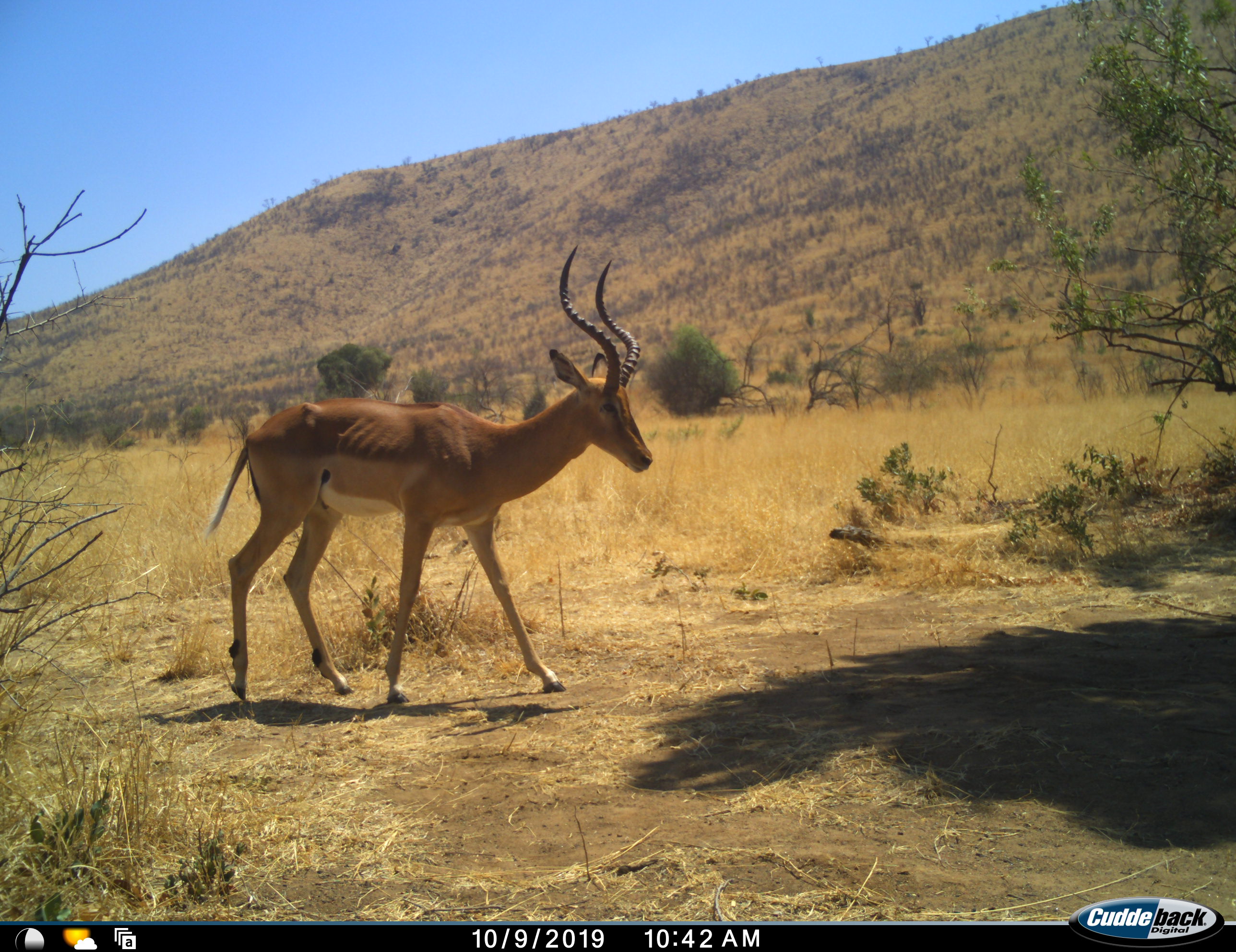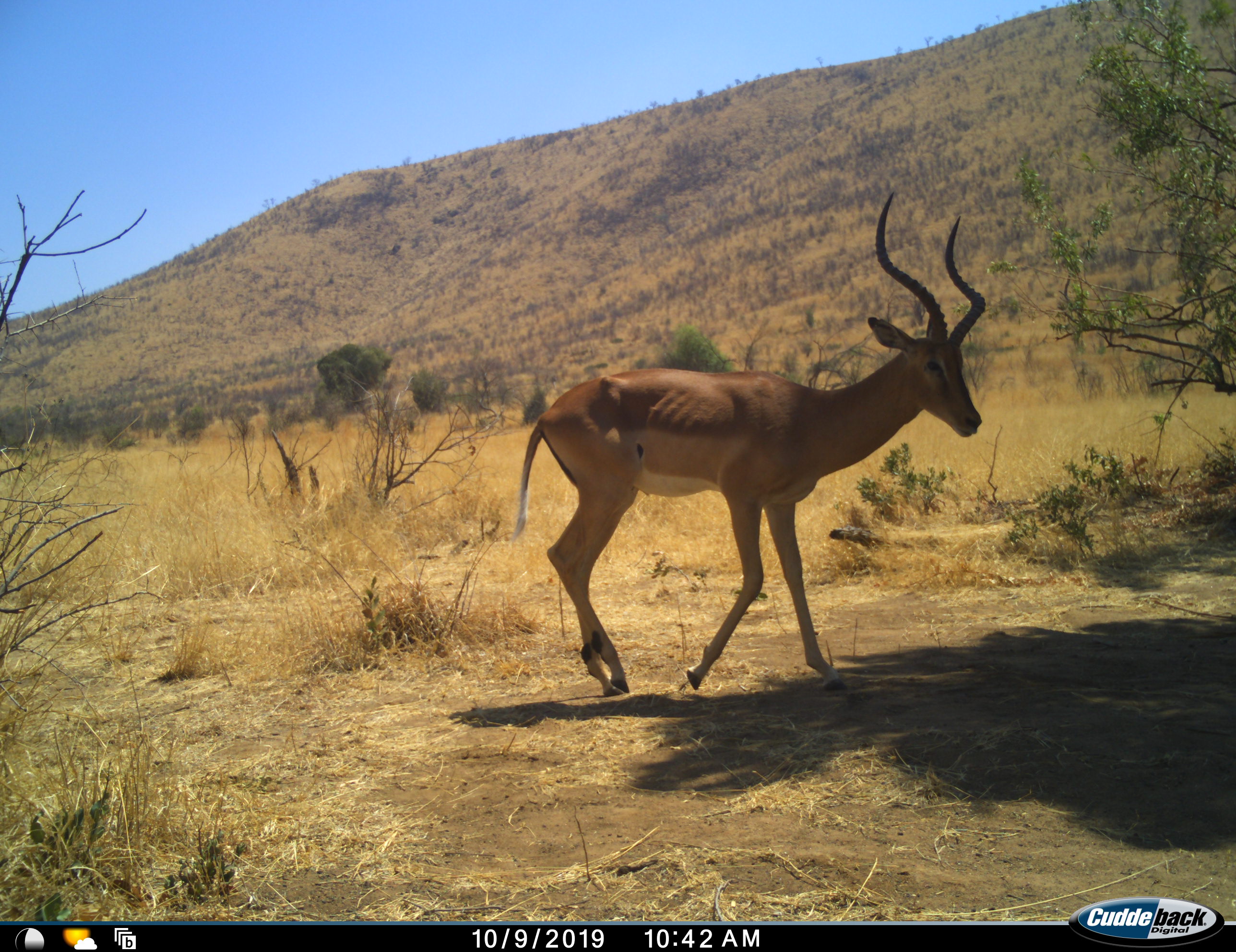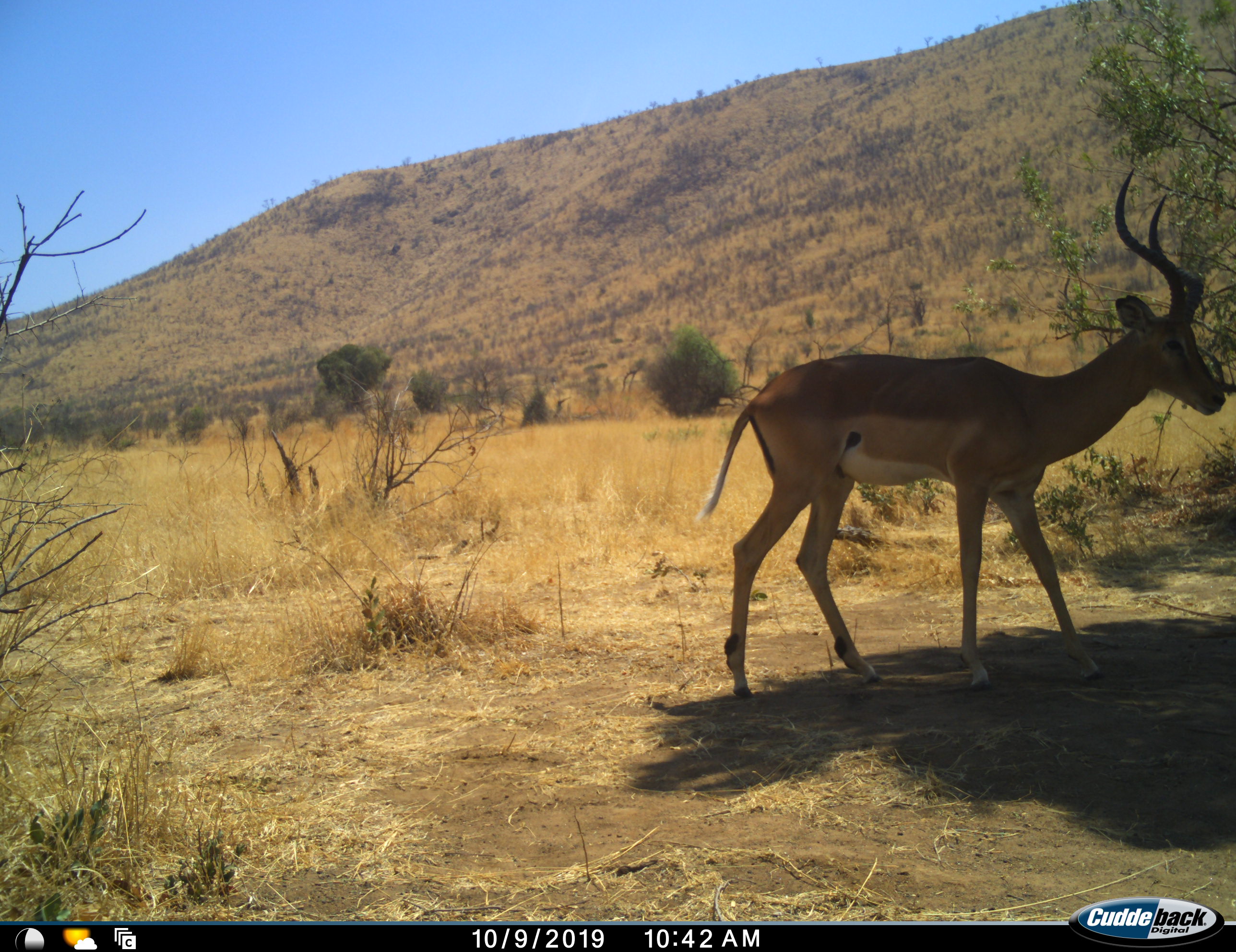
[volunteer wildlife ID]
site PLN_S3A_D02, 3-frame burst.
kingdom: Animalia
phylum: Chordata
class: Mammalia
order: Artiodactyla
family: Bovidae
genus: Aepyceros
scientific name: Aepyceros melampus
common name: impala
Impala (Aepyceros melampus), count 1. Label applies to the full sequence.